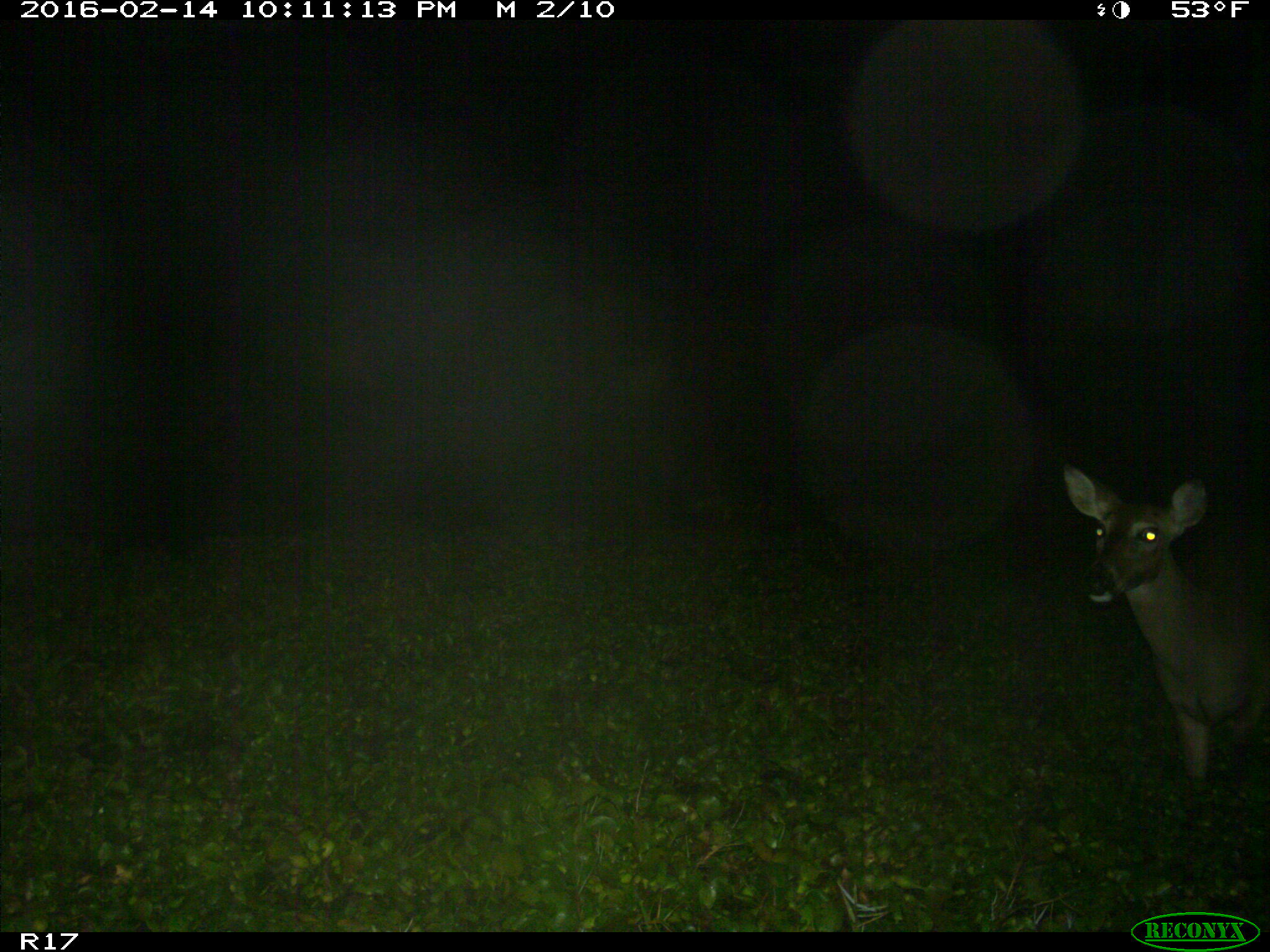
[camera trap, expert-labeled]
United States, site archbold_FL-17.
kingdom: Animalia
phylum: Chordata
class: Mammalia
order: Artiodactyla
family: Cervidae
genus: Odocoileus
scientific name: Odocoileus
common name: deer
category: unidentified deer